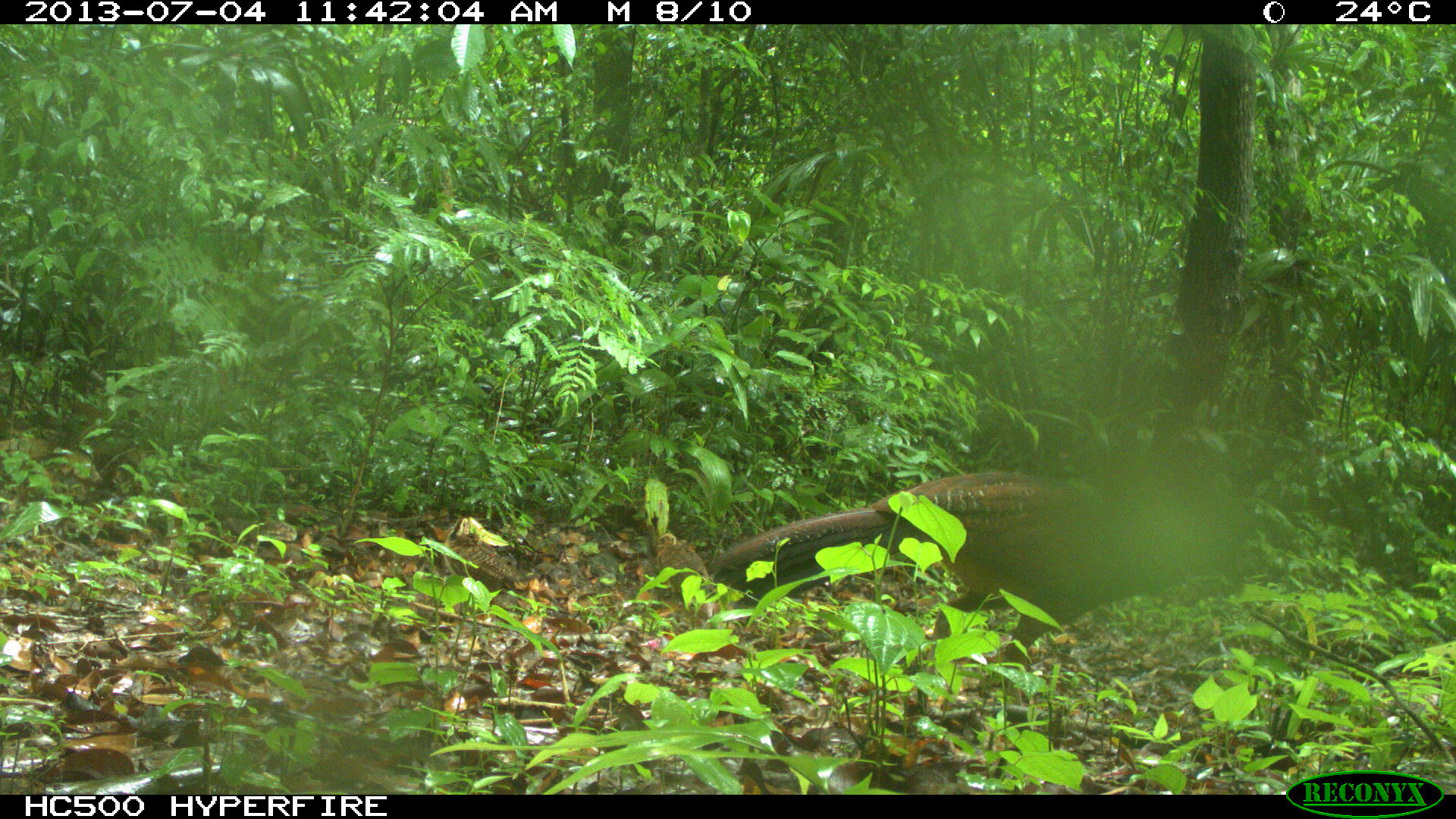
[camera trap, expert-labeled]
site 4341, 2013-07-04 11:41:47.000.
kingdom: Animalia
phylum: Chordata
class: Aves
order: Galliformes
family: Cracidae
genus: Crax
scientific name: Crax rubra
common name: great curassow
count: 1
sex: female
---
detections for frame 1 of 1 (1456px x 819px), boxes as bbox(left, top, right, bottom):
crax rubra: bbox(713, 477, 1250, 706); bbox(653, 531, 707, 600)